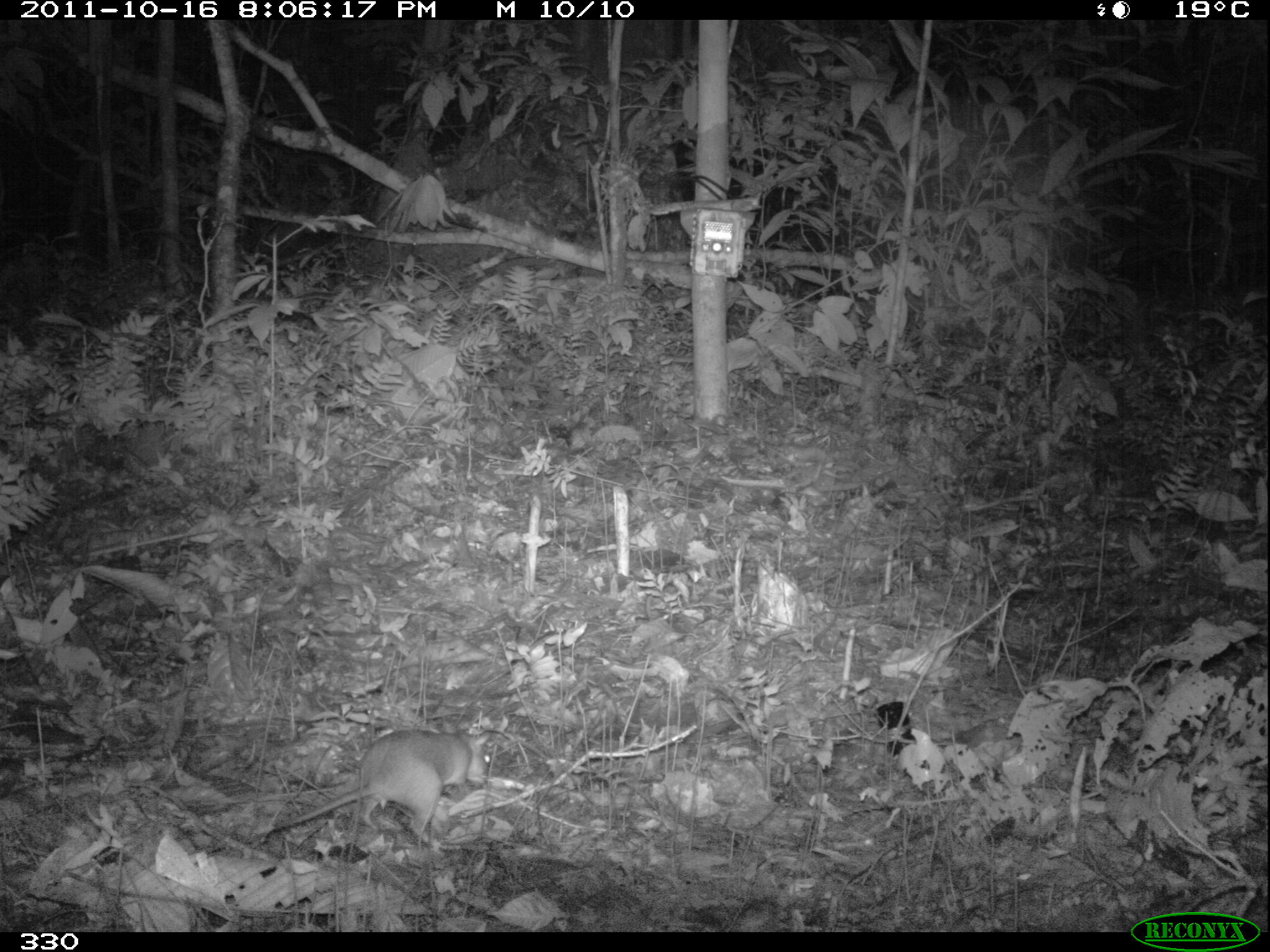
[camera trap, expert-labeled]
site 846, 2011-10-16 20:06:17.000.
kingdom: Animalia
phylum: Chordata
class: Mammalia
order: Rodentia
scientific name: Rodentia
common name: rodents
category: unknown rodent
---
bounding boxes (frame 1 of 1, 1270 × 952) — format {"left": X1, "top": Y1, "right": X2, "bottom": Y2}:
unknown rodent: {"left": 261, "top": 727, "right": 496, "bottom": 848}